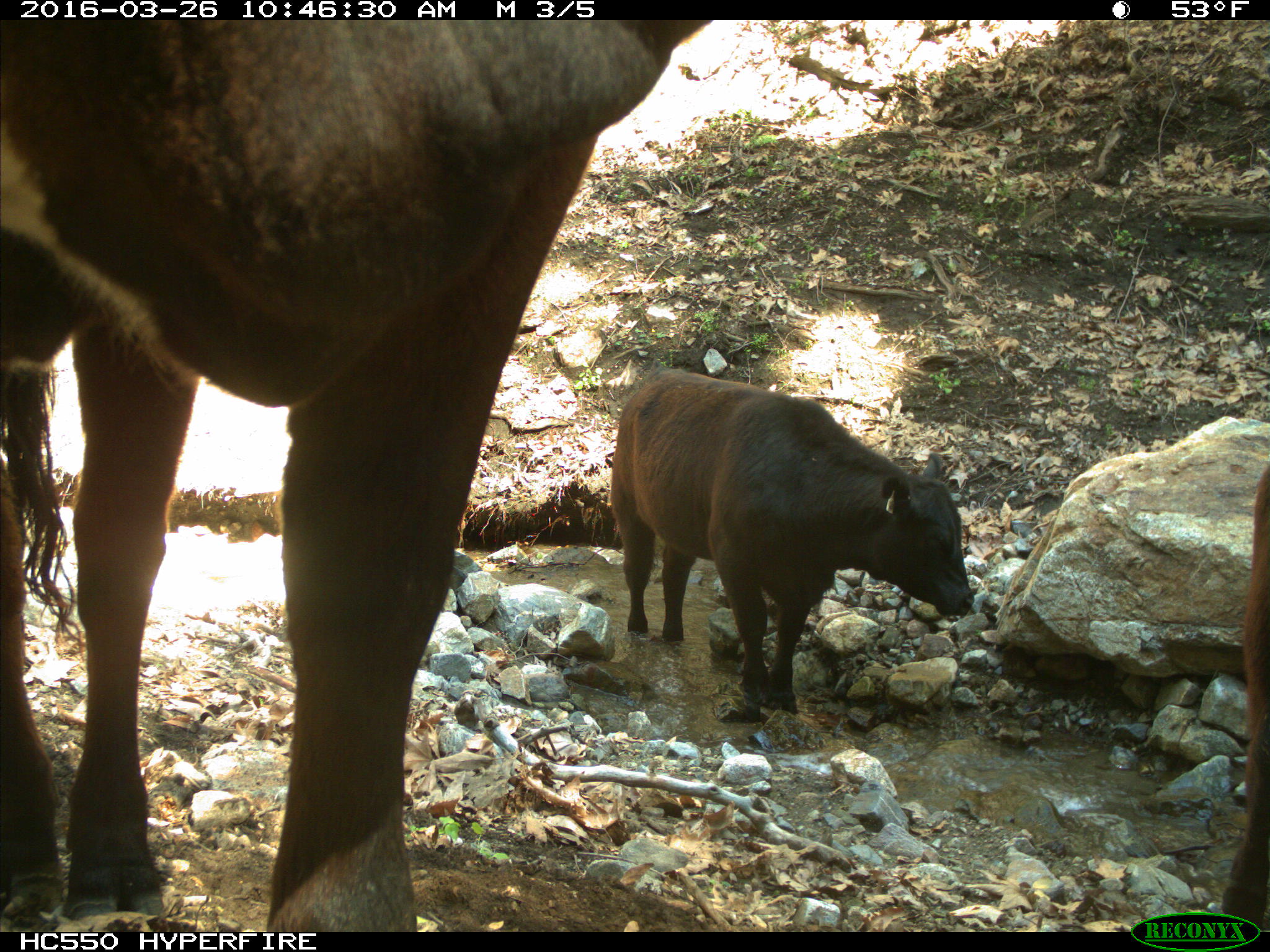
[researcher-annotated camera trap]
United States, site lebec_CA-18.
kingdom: Animalia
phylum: Chordata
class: Mammalia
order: Artiodactyla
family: Bovidae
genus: Bos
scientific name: Bos taurus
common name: domestic cow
Bos taurus (domestic cow).